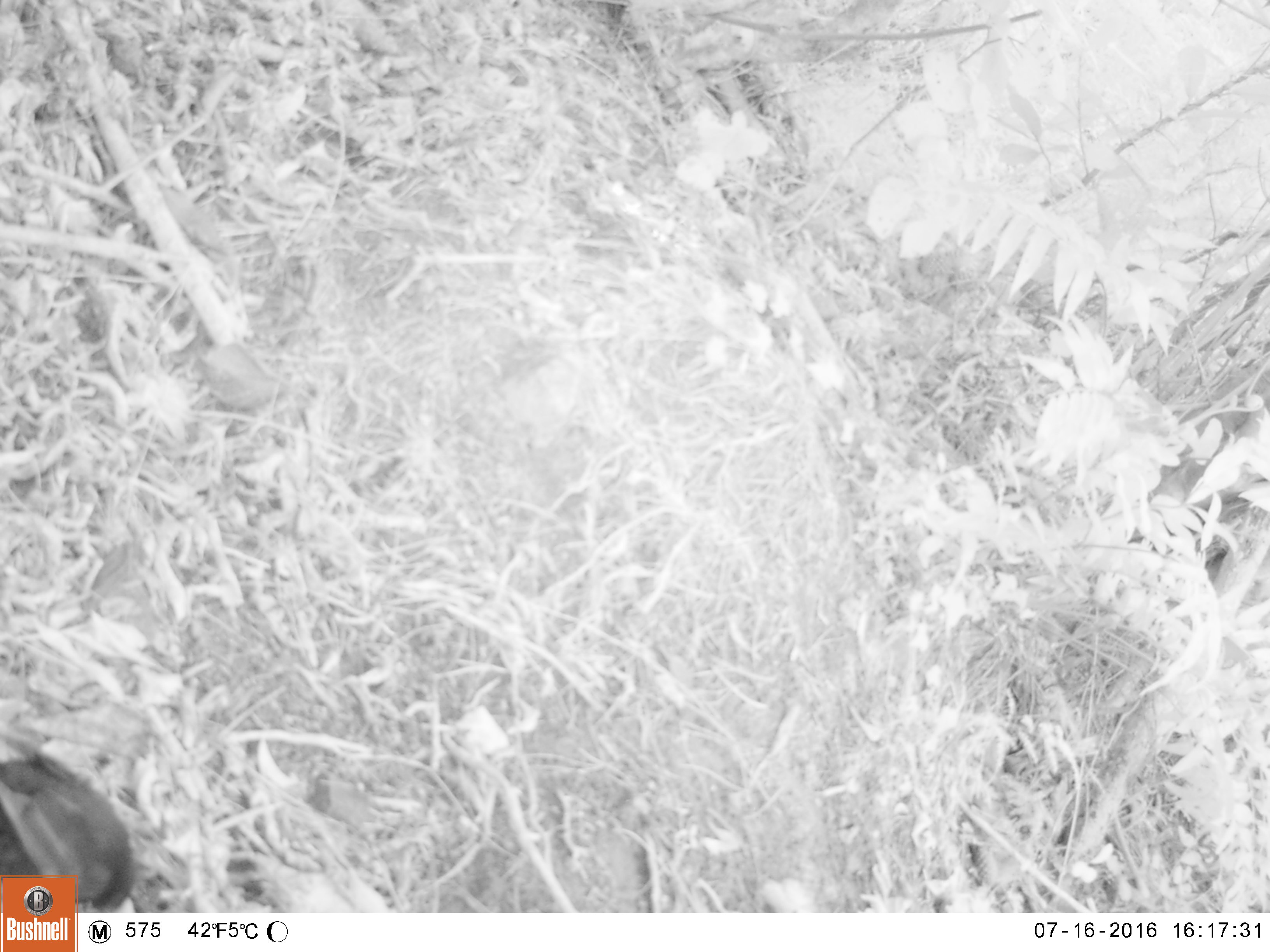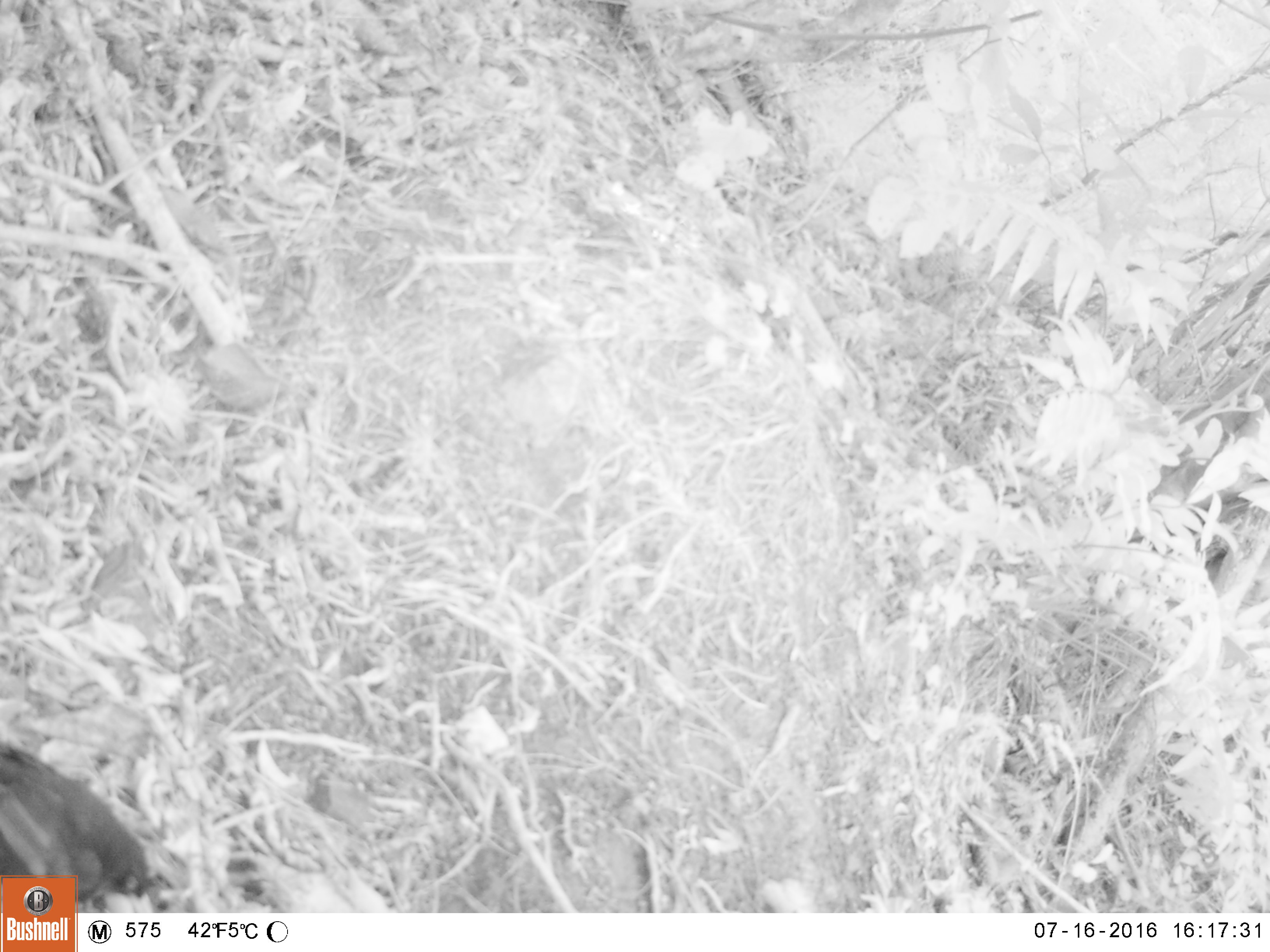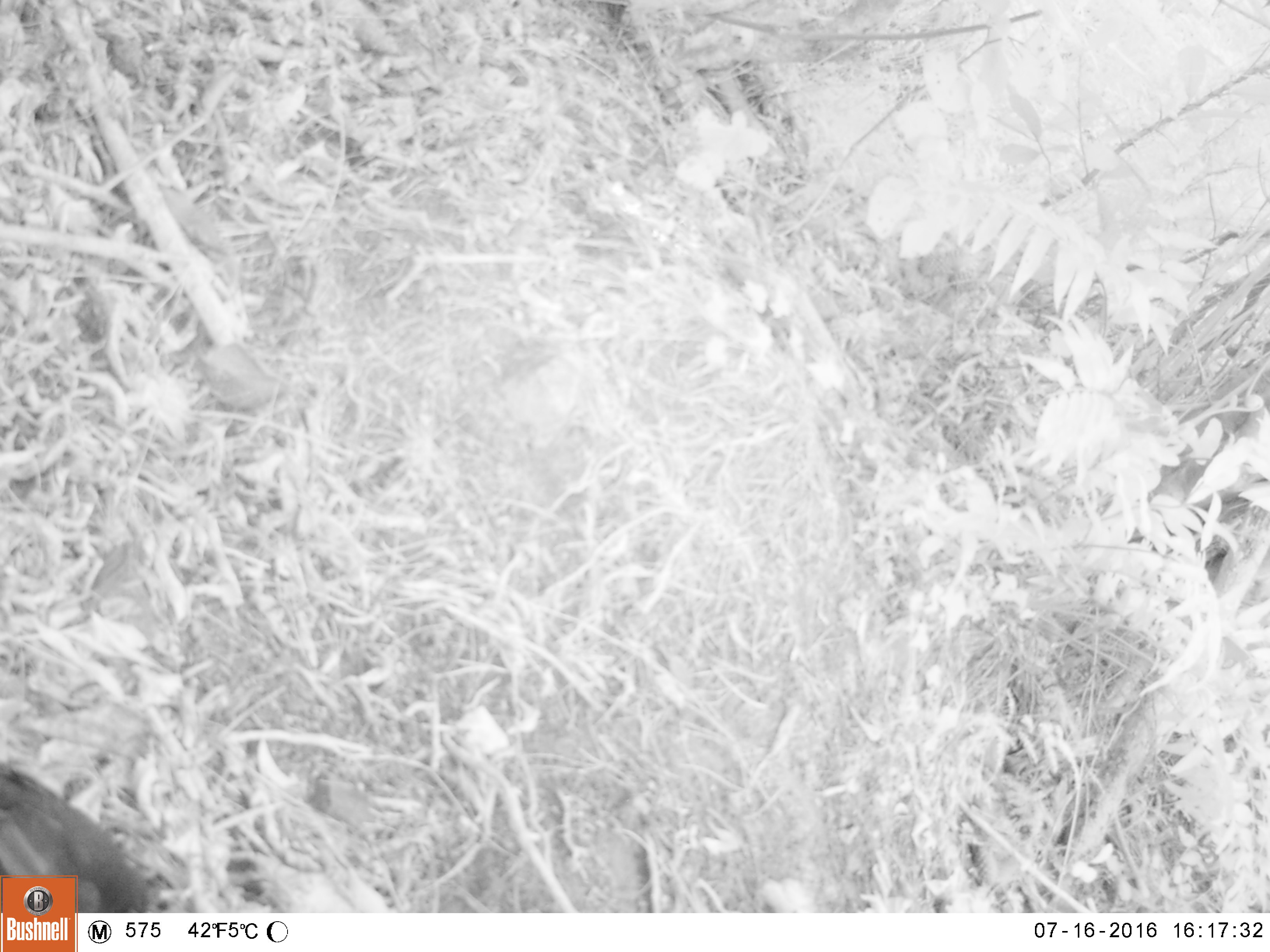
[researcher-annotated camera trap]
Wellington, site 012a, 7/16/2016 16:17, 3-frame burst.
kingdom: Animalia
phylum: Chordata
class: Aves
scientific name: Aves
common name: bird